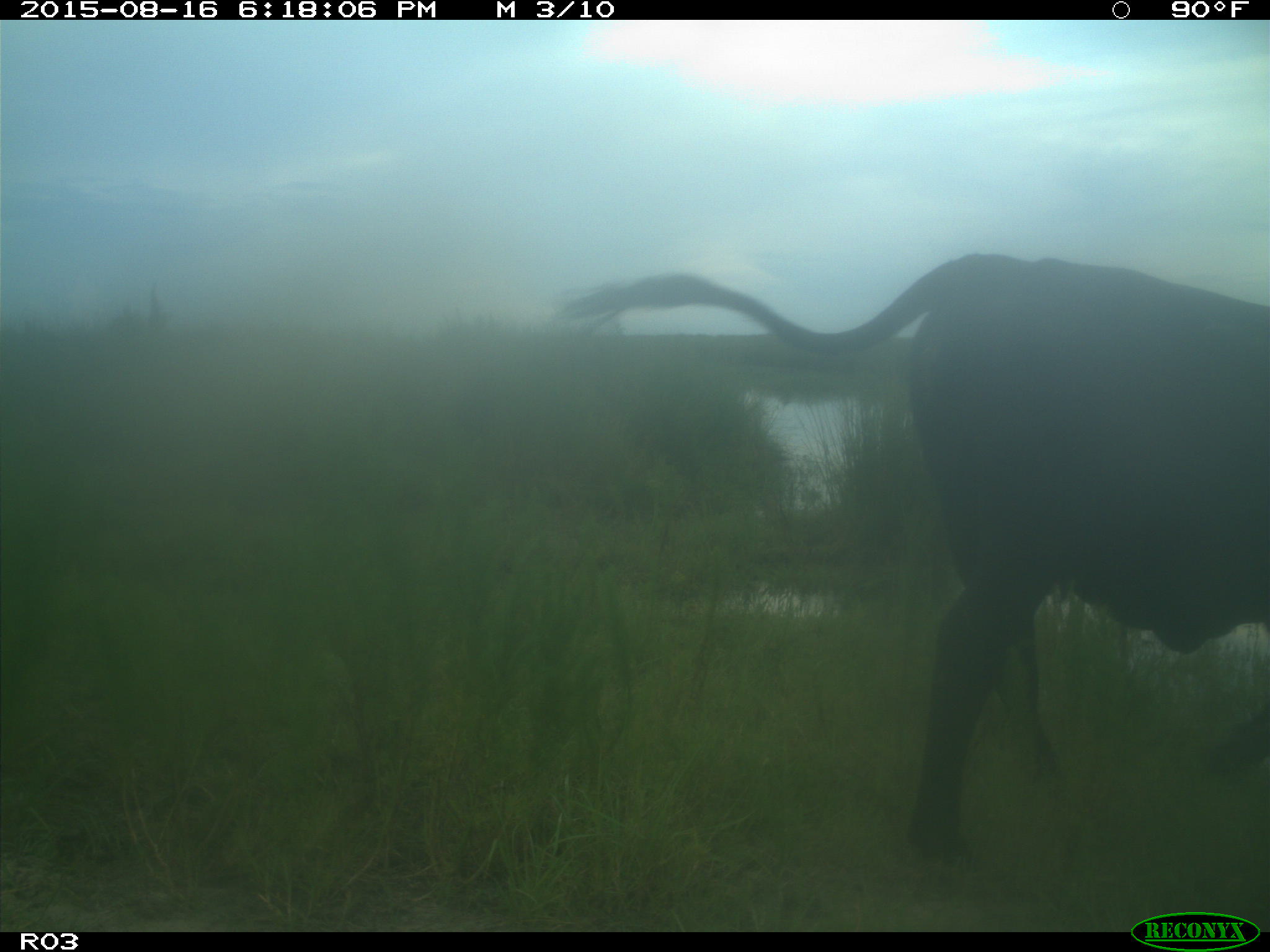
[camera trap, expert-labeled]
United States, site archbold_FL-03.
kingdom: Animalia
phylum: Chordata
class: Mammalia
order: Artiodactyla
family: Bovidae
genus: Bos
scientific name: Bos taurus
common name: domestic cow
Bos taurus (domestic cow).